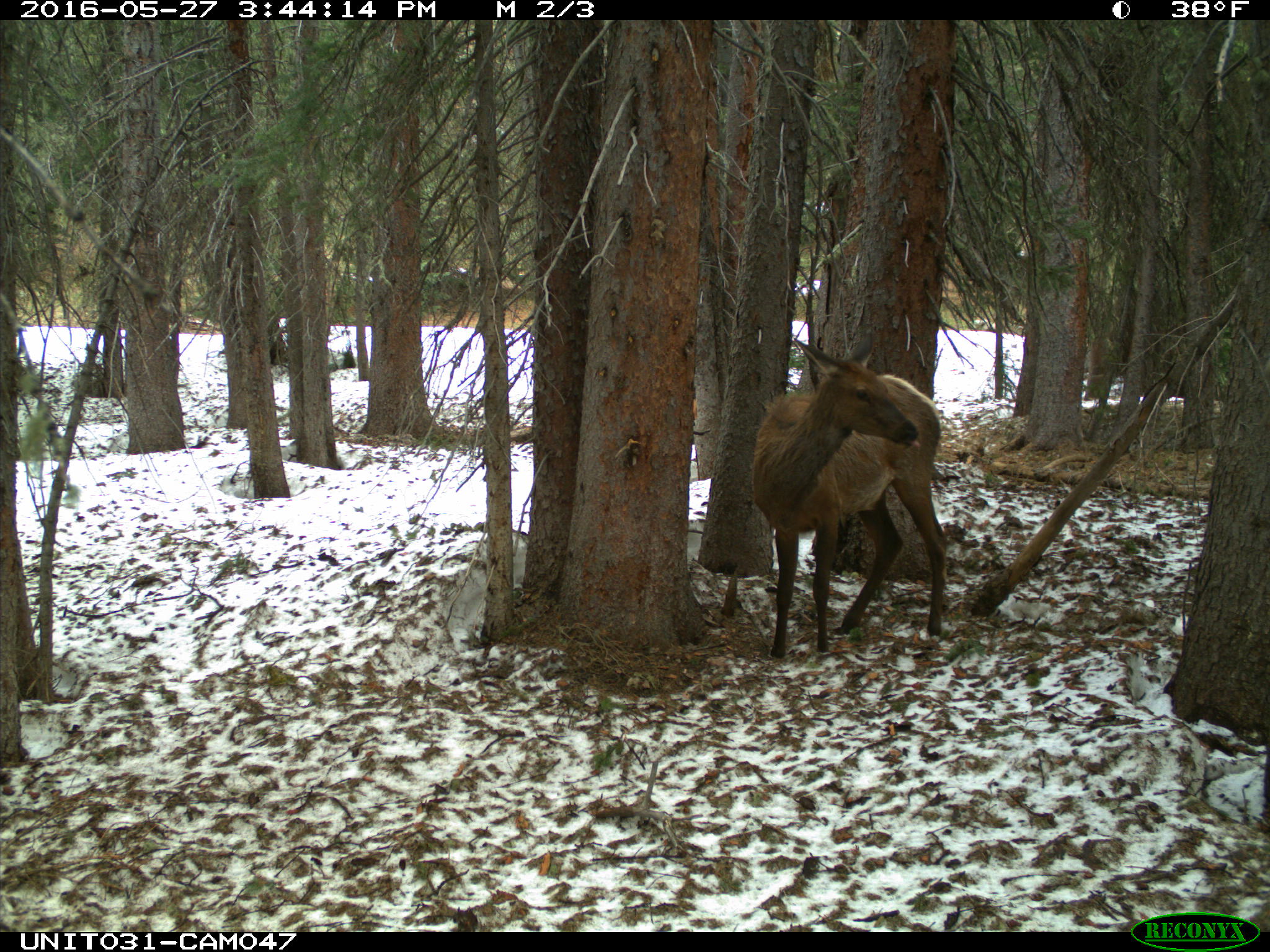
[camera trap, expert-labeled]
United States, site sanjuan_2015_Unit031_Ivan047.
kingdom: Animalia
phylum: Chordata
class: Mammalia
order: Artiodactyla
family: Cervidae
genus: Cervus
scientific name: Cervus elaphus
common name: red deer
Cervus elaphus (red deer).